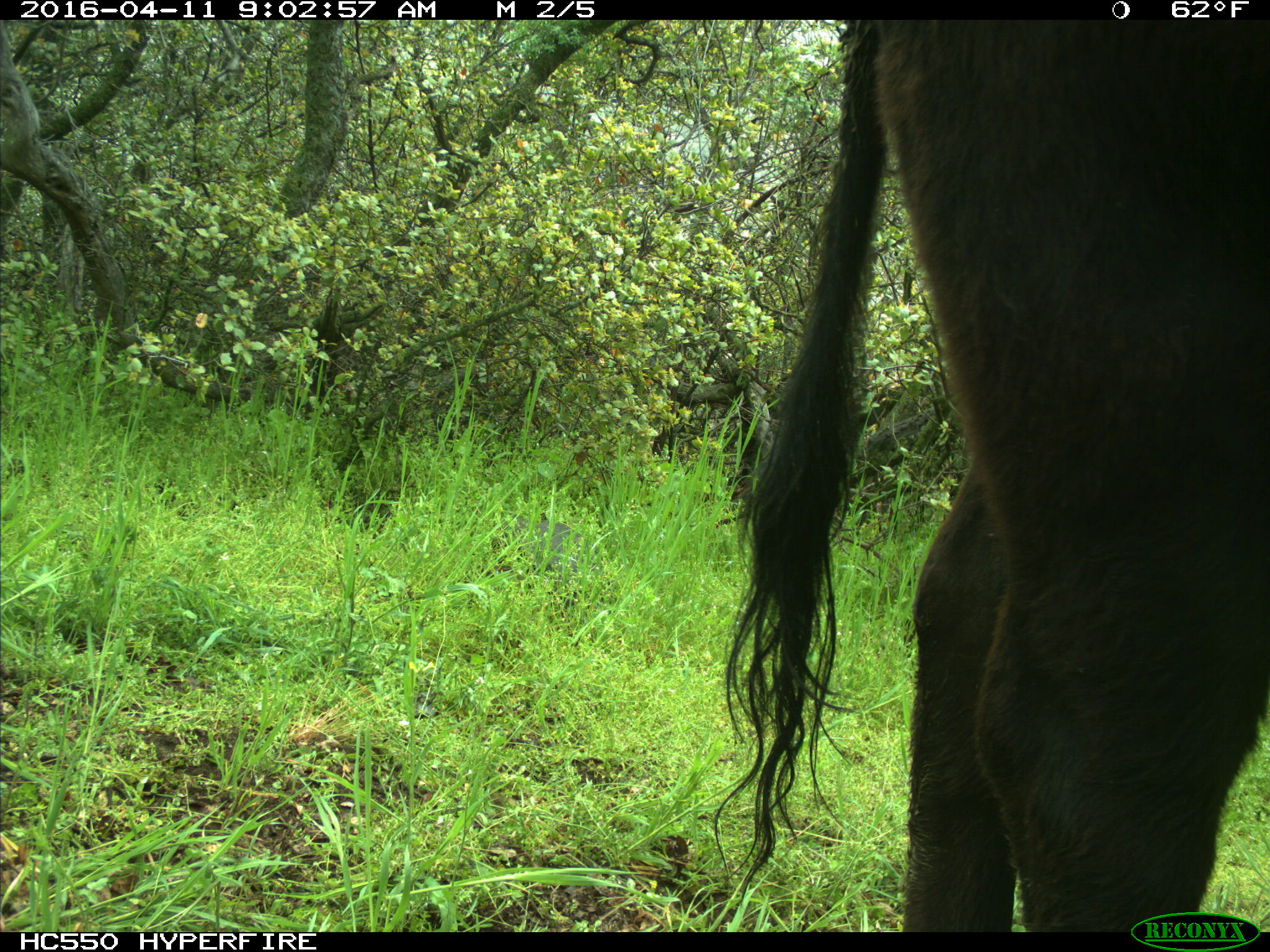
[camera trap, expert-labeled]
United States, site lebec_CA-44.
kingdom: Animalia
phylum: Chordata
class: Mammalia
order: Artiodactyla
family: Bovidae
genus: Bos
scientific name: Bos taurus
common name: domestic cow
Bos taurus (domestic cow).